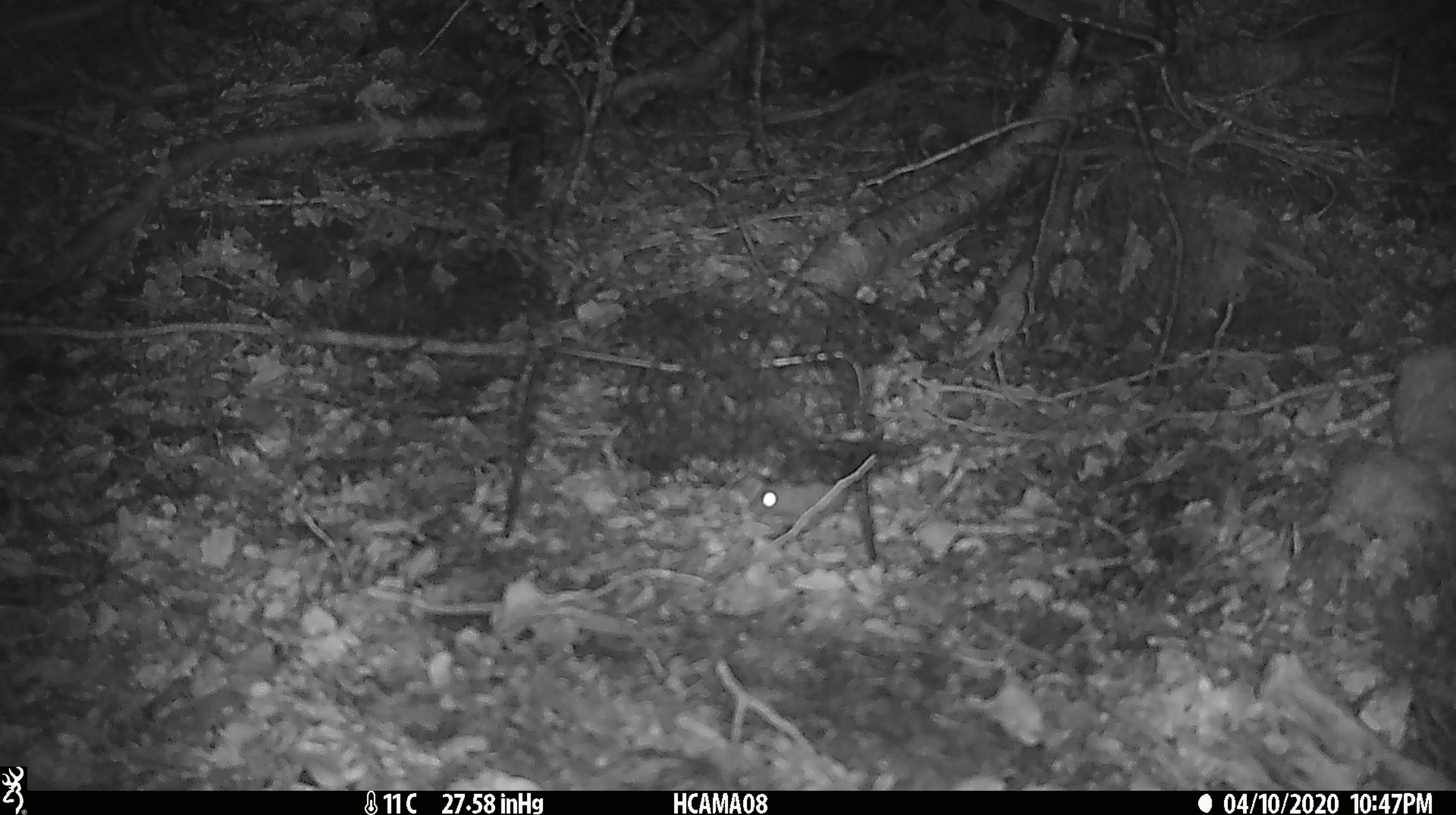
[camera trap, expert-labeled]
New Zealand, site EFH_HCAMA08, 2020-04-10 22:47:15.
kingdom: Animalia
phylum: Chordata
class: Mammalia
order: Rodentia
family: Muridae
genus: Mus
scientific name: Mus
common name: mouse